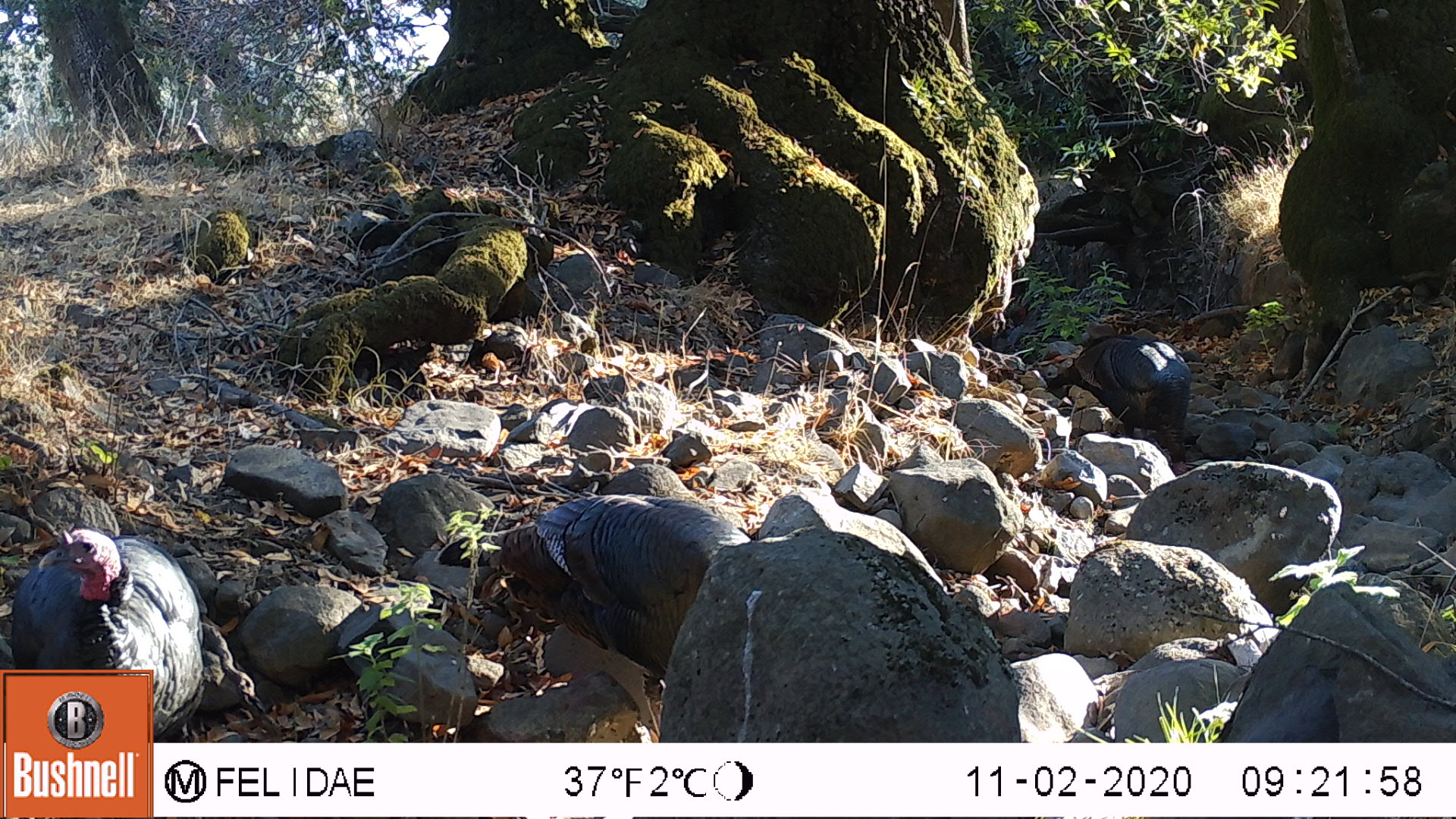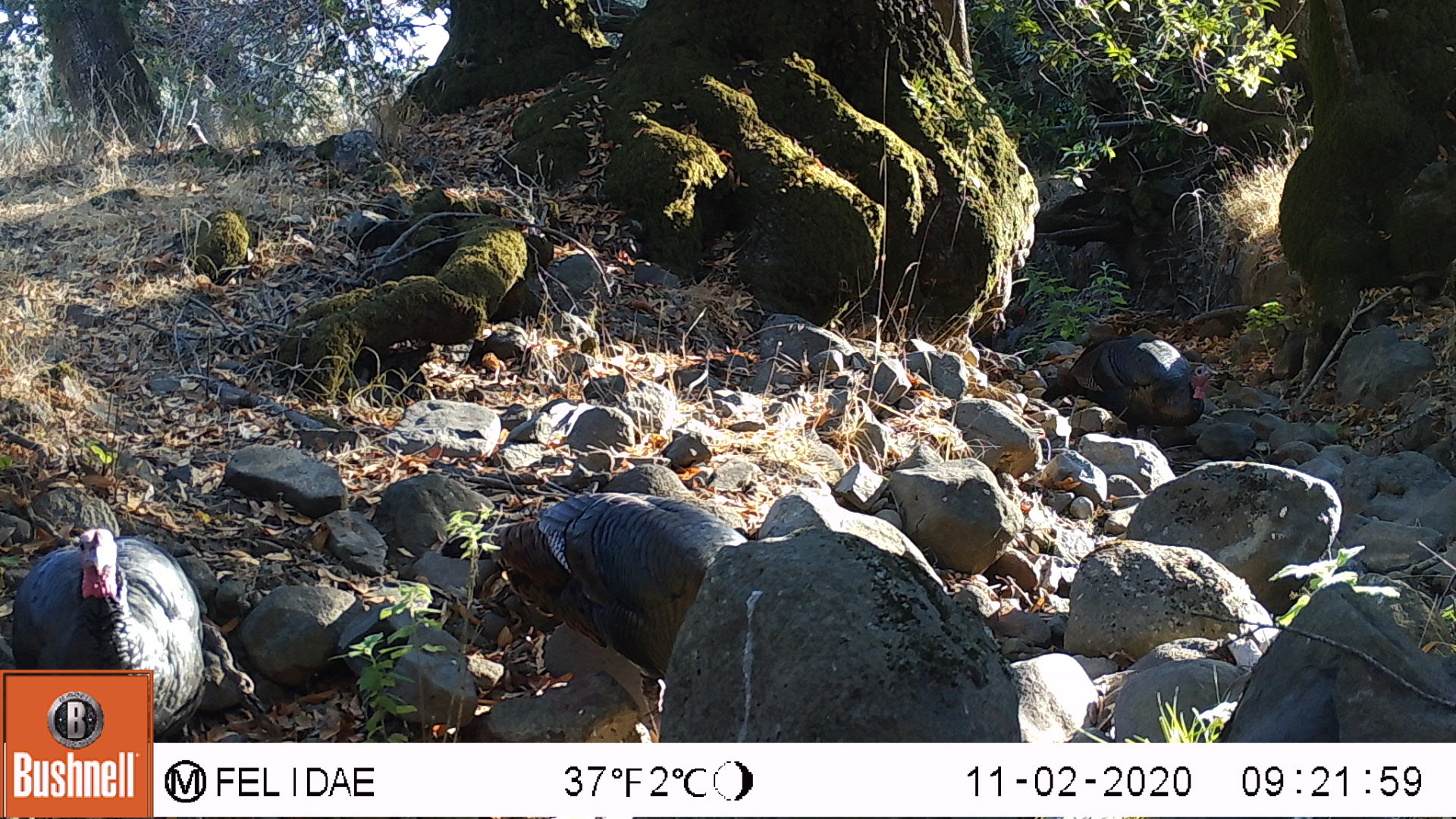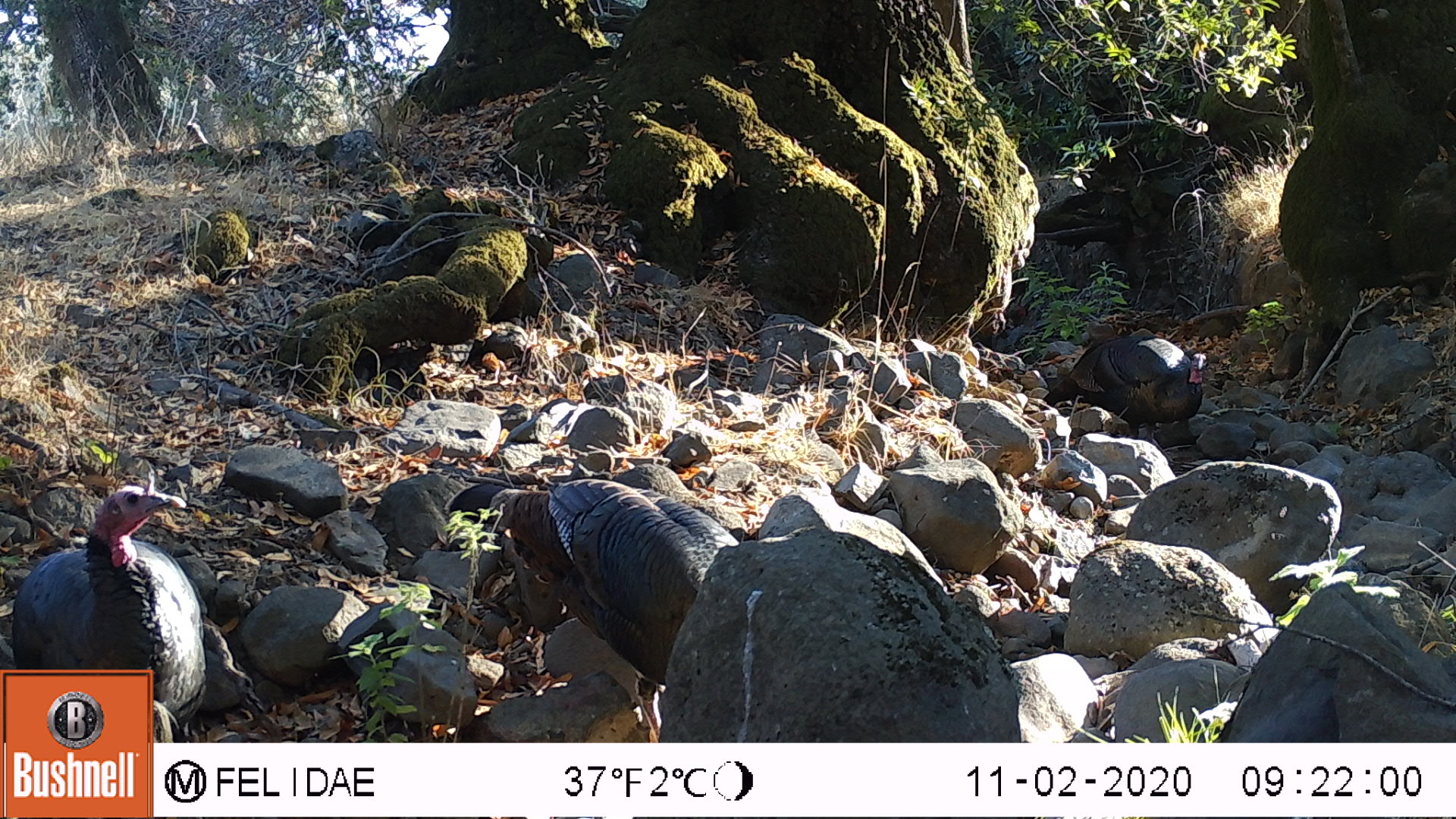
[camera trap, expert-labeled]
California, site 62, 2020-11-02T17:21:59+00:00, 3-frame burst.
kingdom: Animalia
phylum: Chordata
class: Aves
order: Galliformes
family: Phasianidae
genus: Meleagris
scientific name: Meleagris gallopavo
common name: turkey